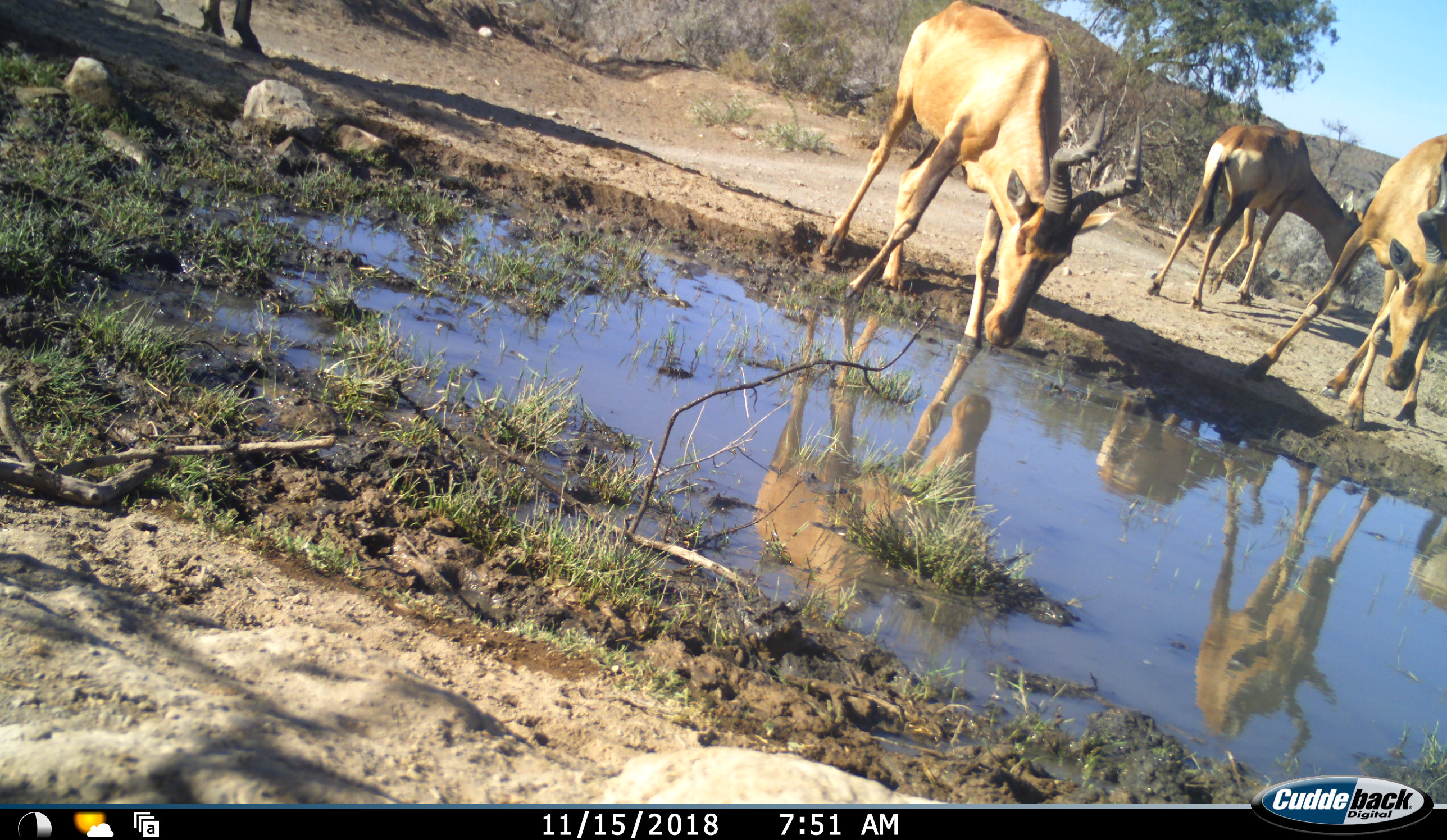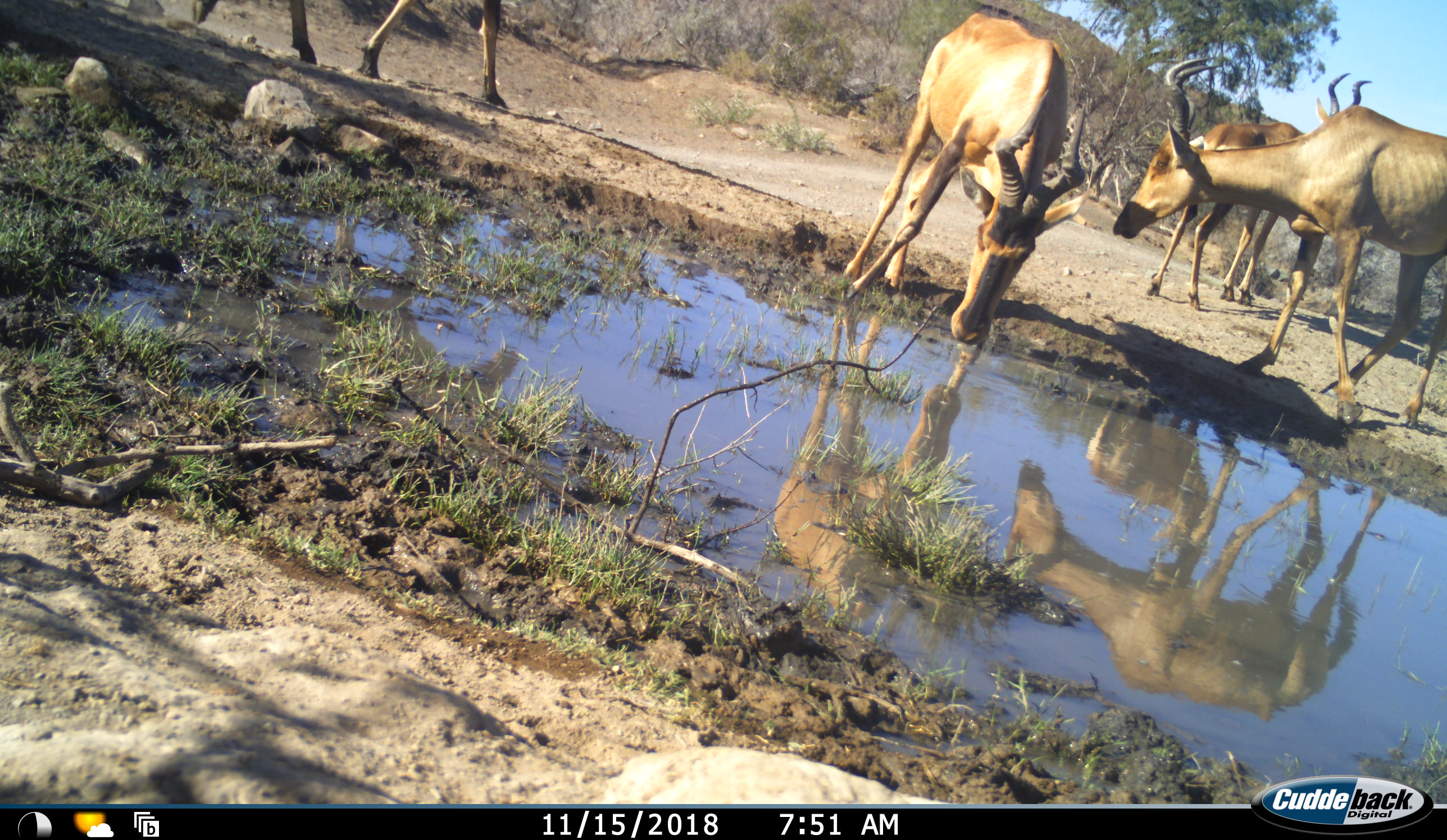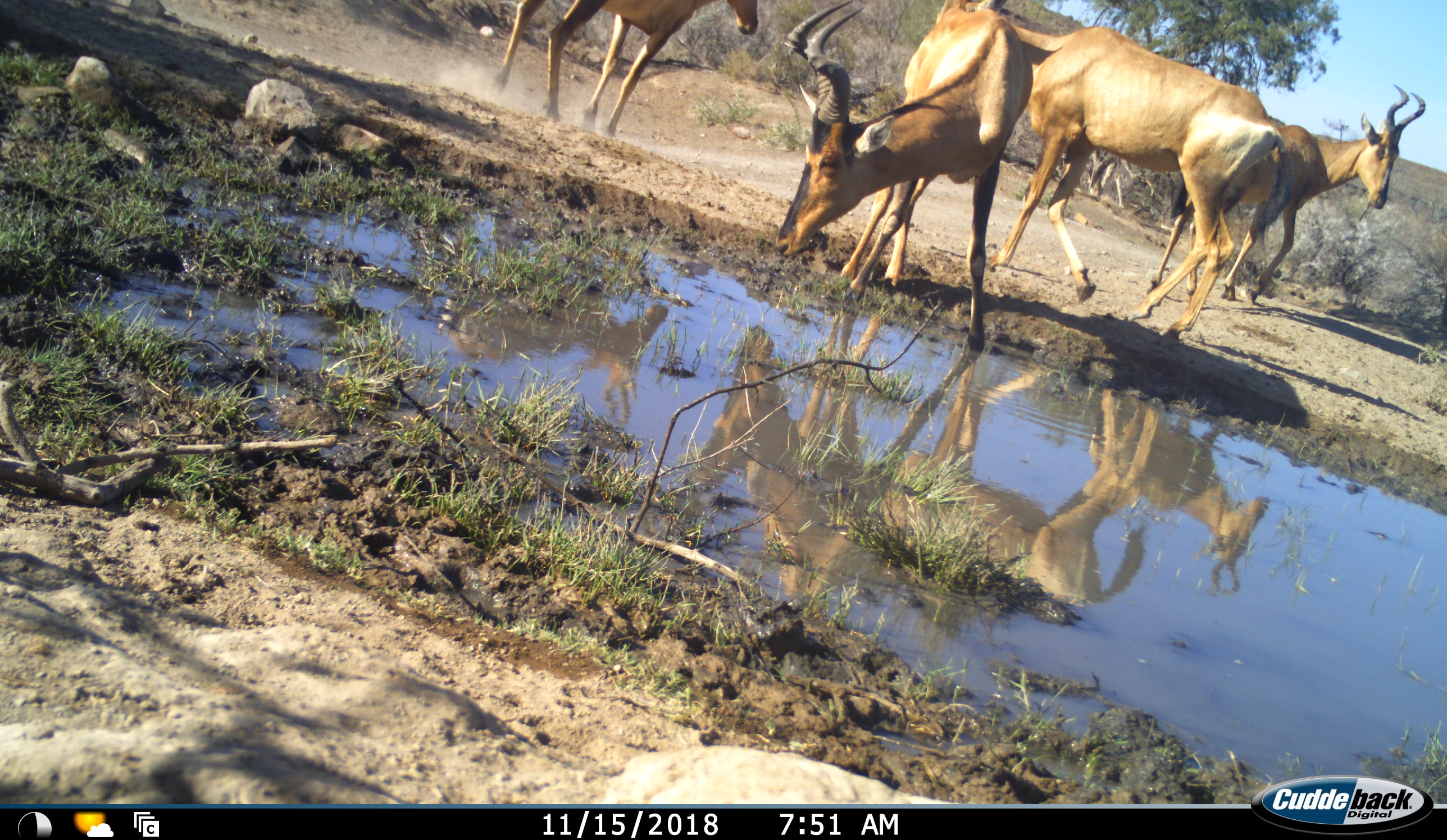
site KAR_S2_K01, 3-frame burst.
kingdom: Animalia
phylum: Chordata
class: Mammalia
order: Artiodactyla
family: Bovidae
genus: Alcelaphus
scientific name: Alcelaphus buselaphus caama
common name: red hartebeest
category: hartebeestred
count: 4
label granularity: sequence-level